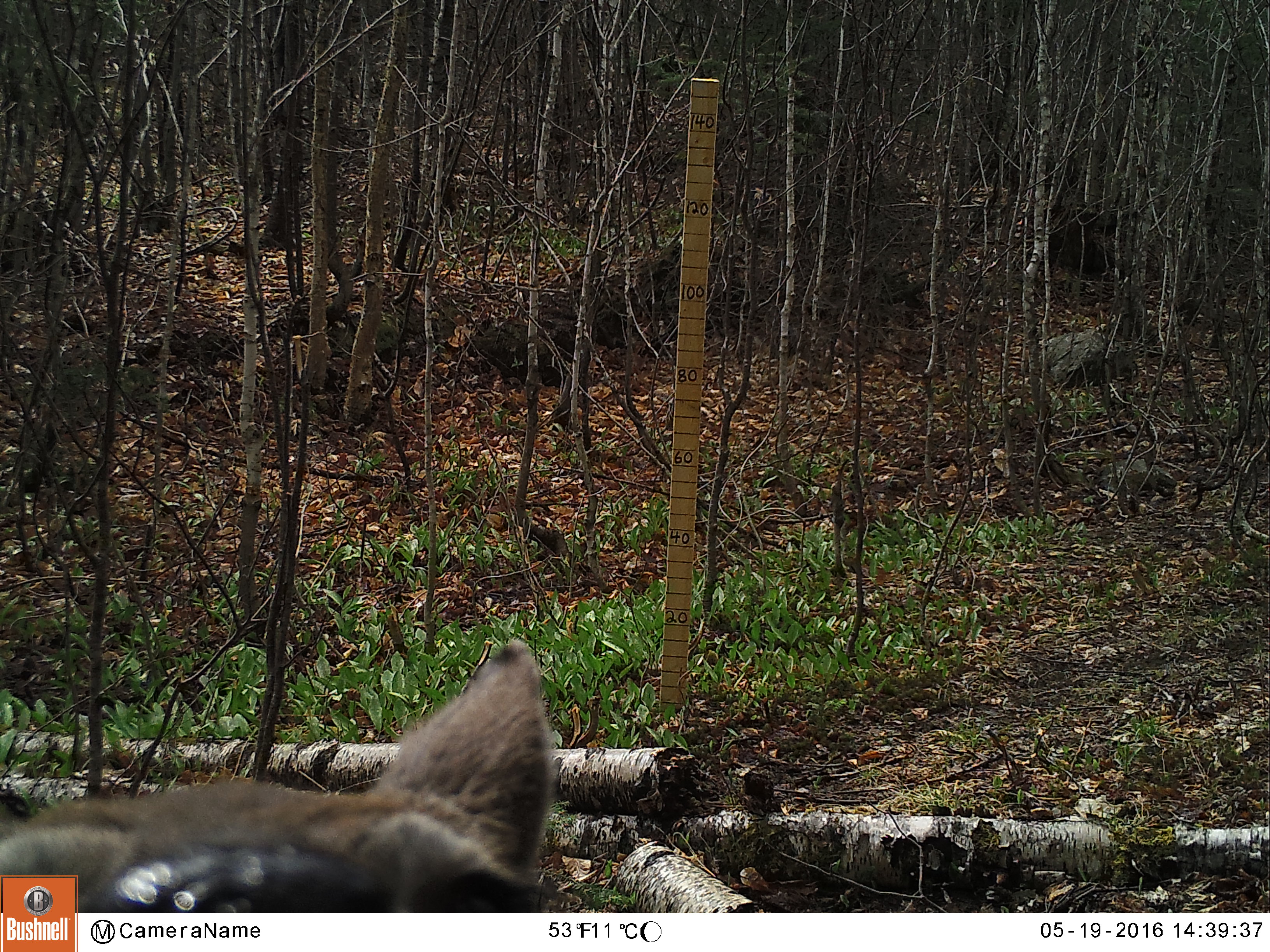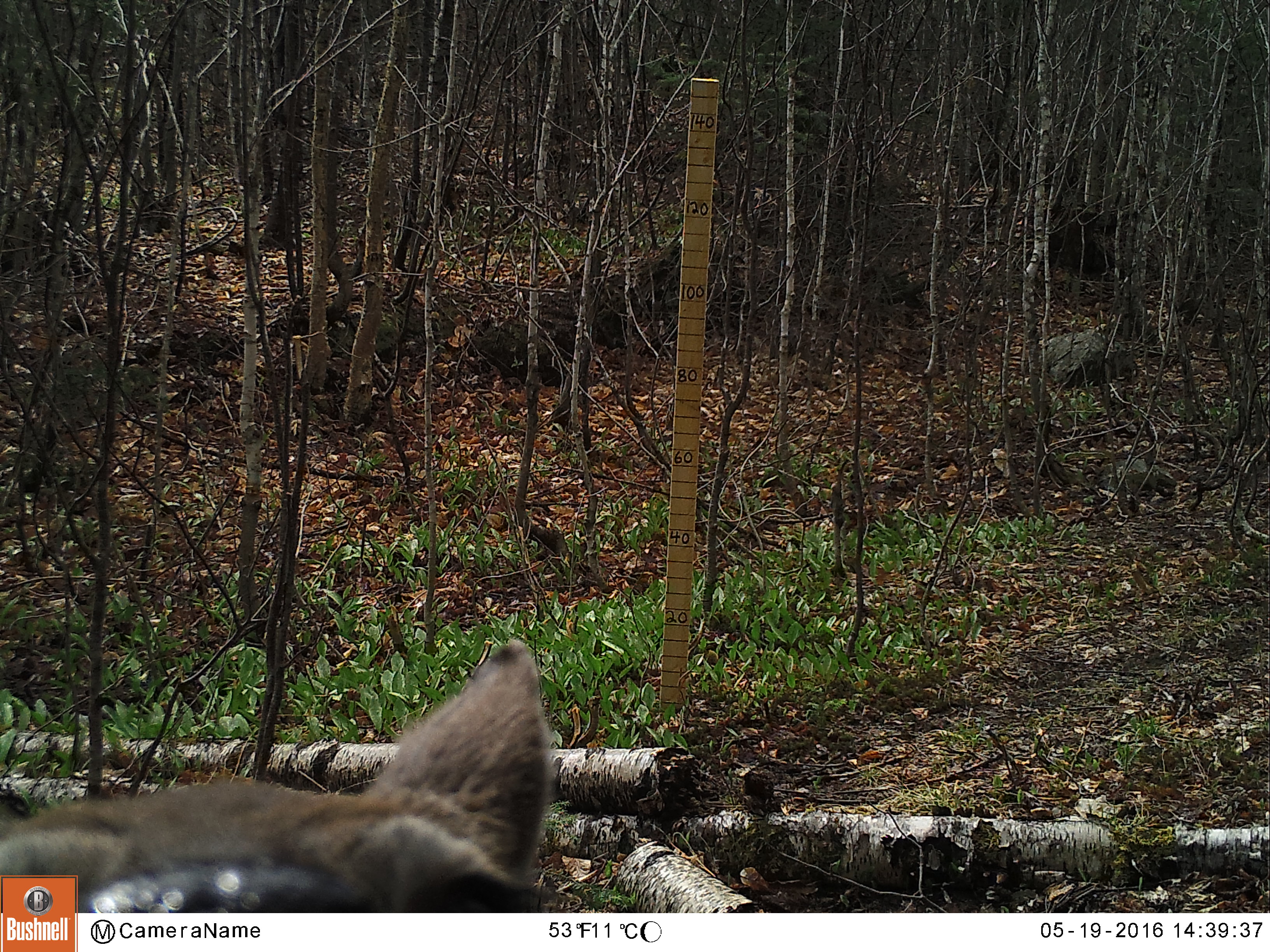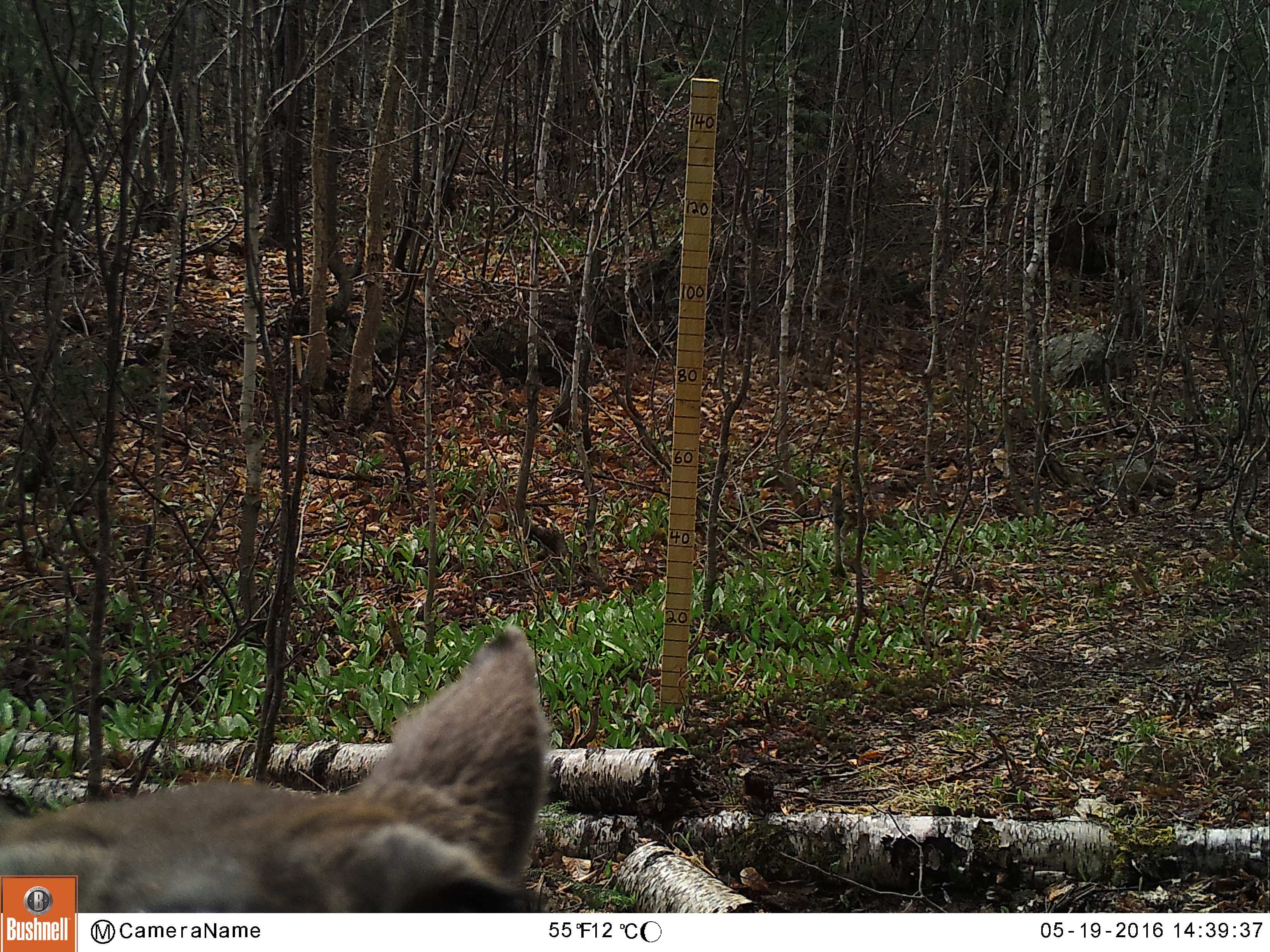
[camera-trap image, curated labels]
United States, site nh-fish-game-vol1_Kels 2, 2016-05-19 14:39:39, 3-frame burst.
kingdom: Animalia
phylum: Chordata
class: Mammalia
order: Artiodactyla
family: Cervidae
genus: Odocoileus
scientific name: Odocoileus virginianus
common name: white-tailed deer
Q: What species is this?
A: White-tailed deer (Odocoileus virginianus).